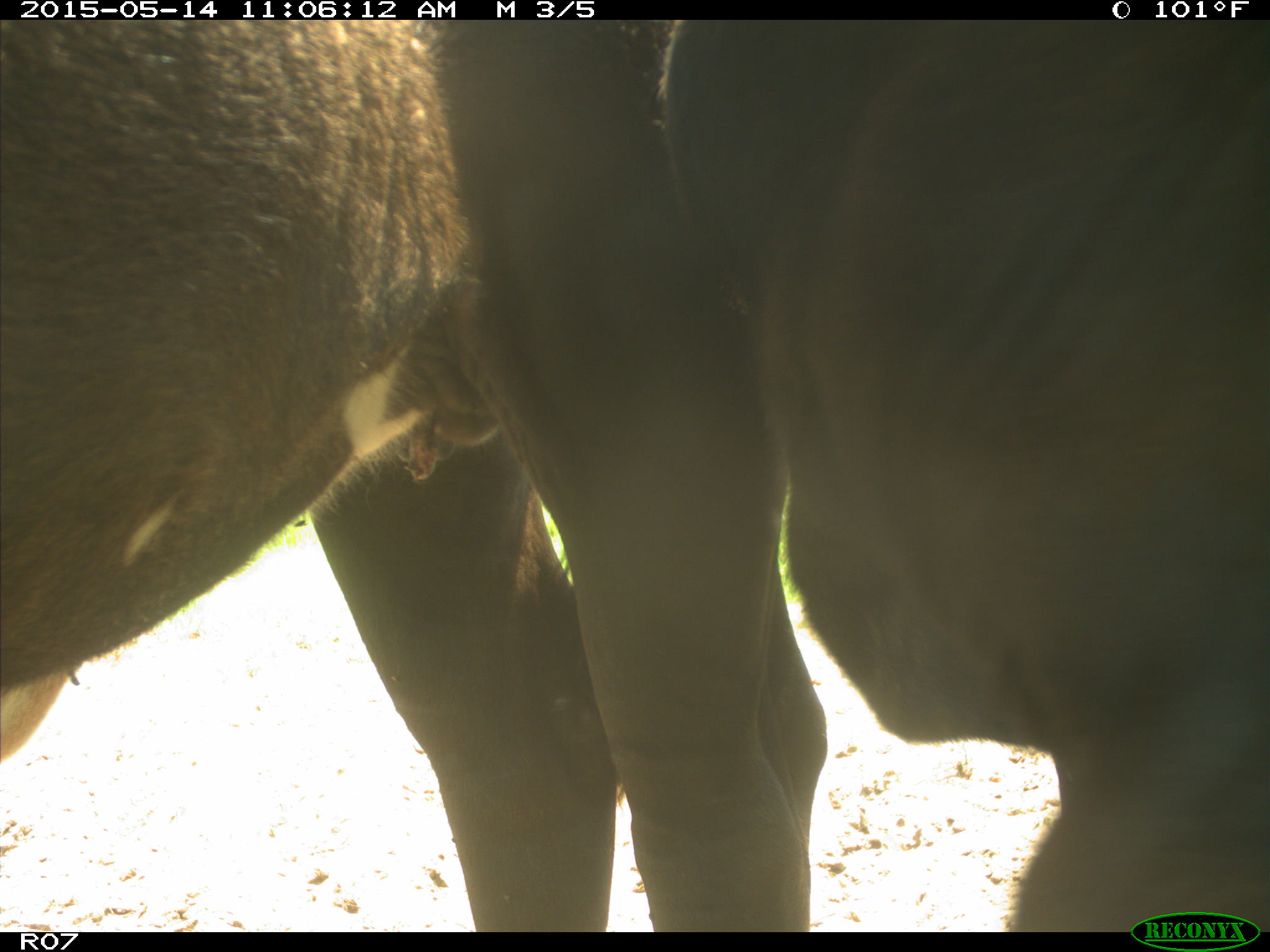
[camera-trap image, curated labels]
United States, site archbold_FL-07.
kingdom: Animalia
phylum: Chordata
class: Mammalia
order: Artiodactyla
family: Bovidae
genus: Bos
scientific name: Bos taurus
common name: domestic cow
Bos taurus (domestic cow).